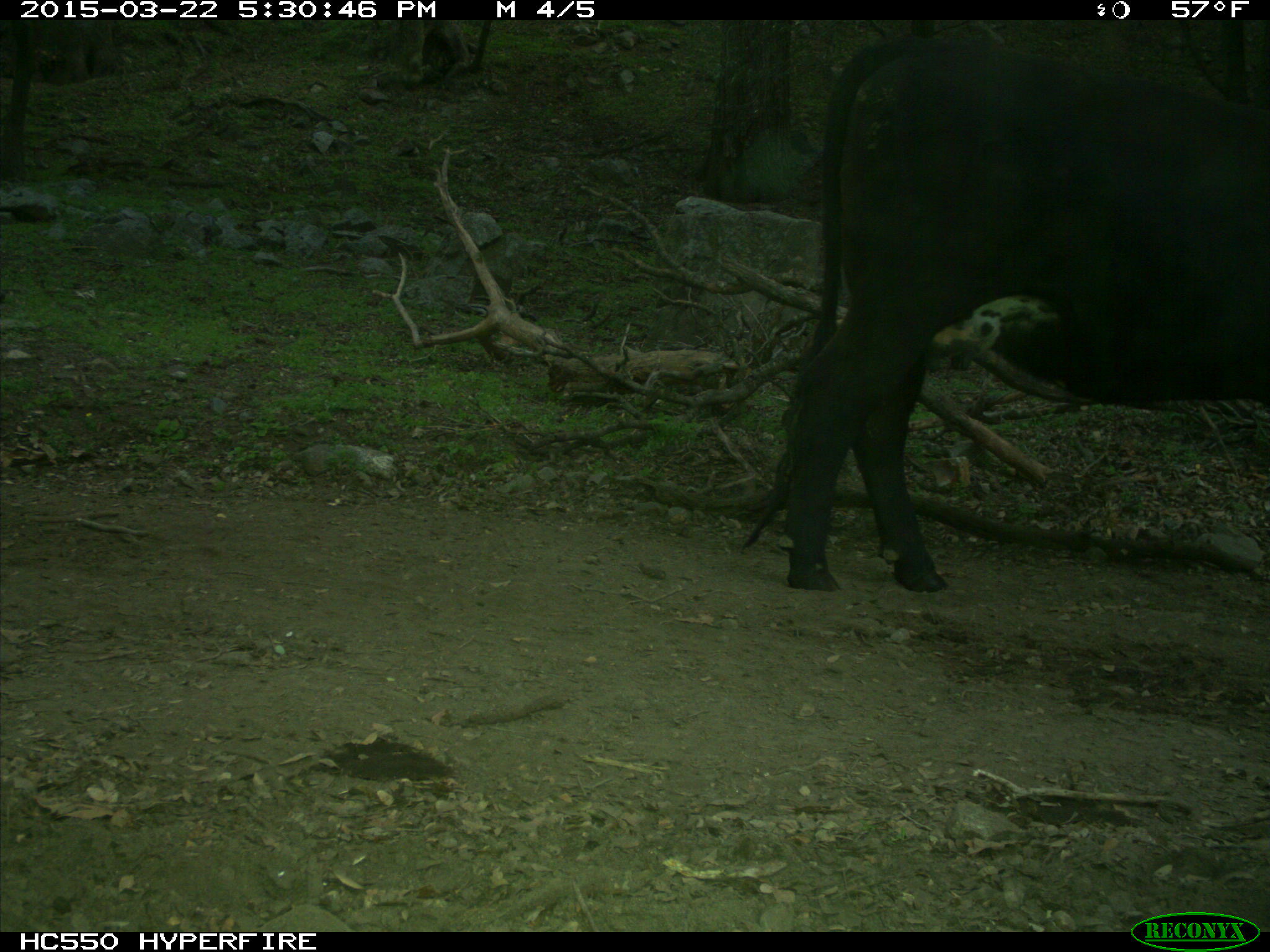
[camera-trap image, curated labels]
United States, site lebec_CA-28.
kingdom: Animalia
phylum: Chordata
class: Mammalia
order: Artiodactyla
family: Bovidae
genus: Bos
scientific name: Bos taurus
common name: domestic cow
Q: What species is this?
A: Bos taurus (domestic cow).